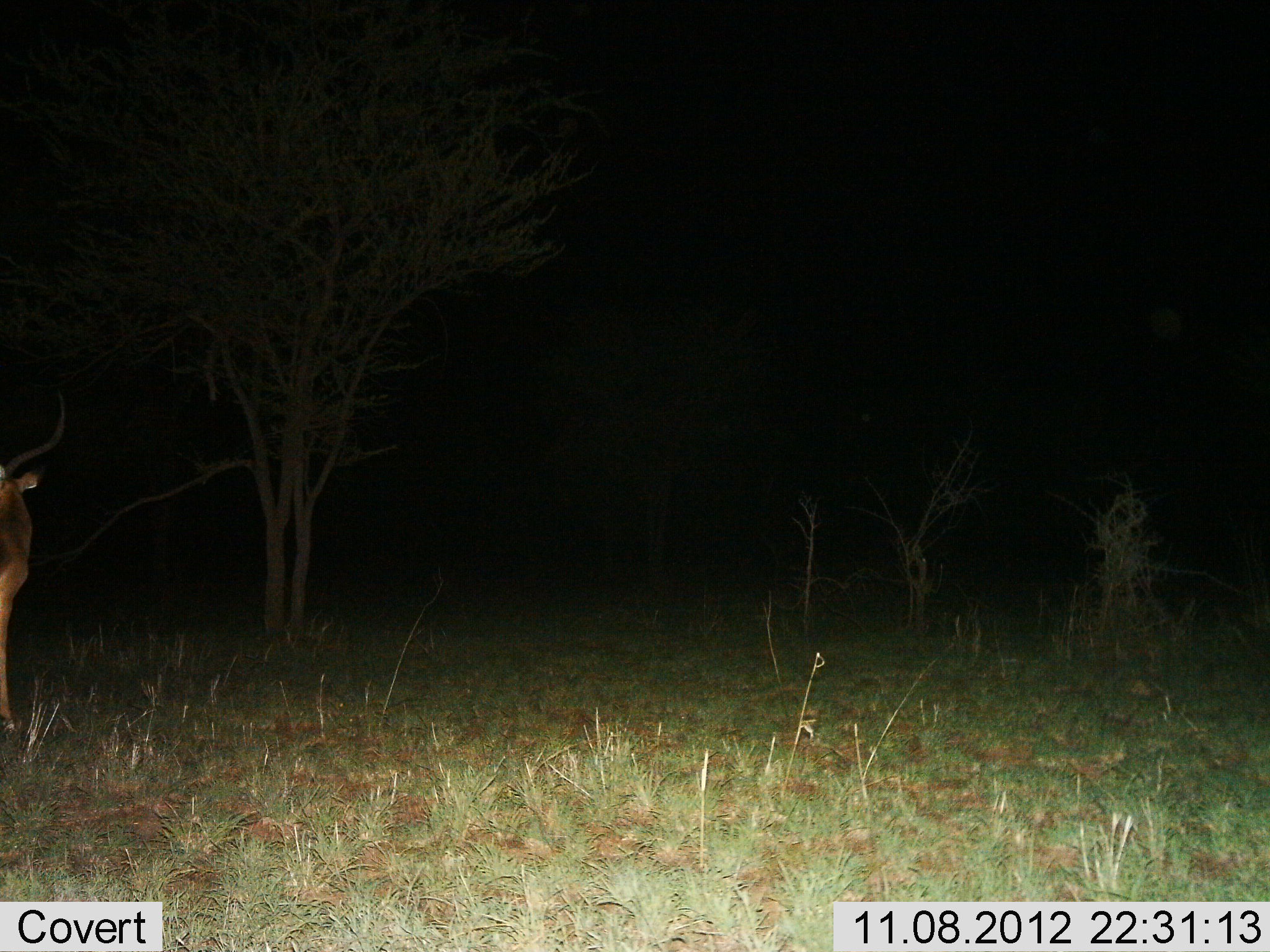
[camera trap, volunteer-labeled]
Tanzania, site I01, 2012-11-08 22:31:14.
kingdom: Animalia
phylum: Chordata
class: Mammalia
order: Artiodactyla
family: Bovidae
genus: Aepyceros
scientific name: Aepyceros melampus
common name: impala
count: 1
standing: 100%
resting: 0%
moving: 0%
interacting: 0%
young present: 0%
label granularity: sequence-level